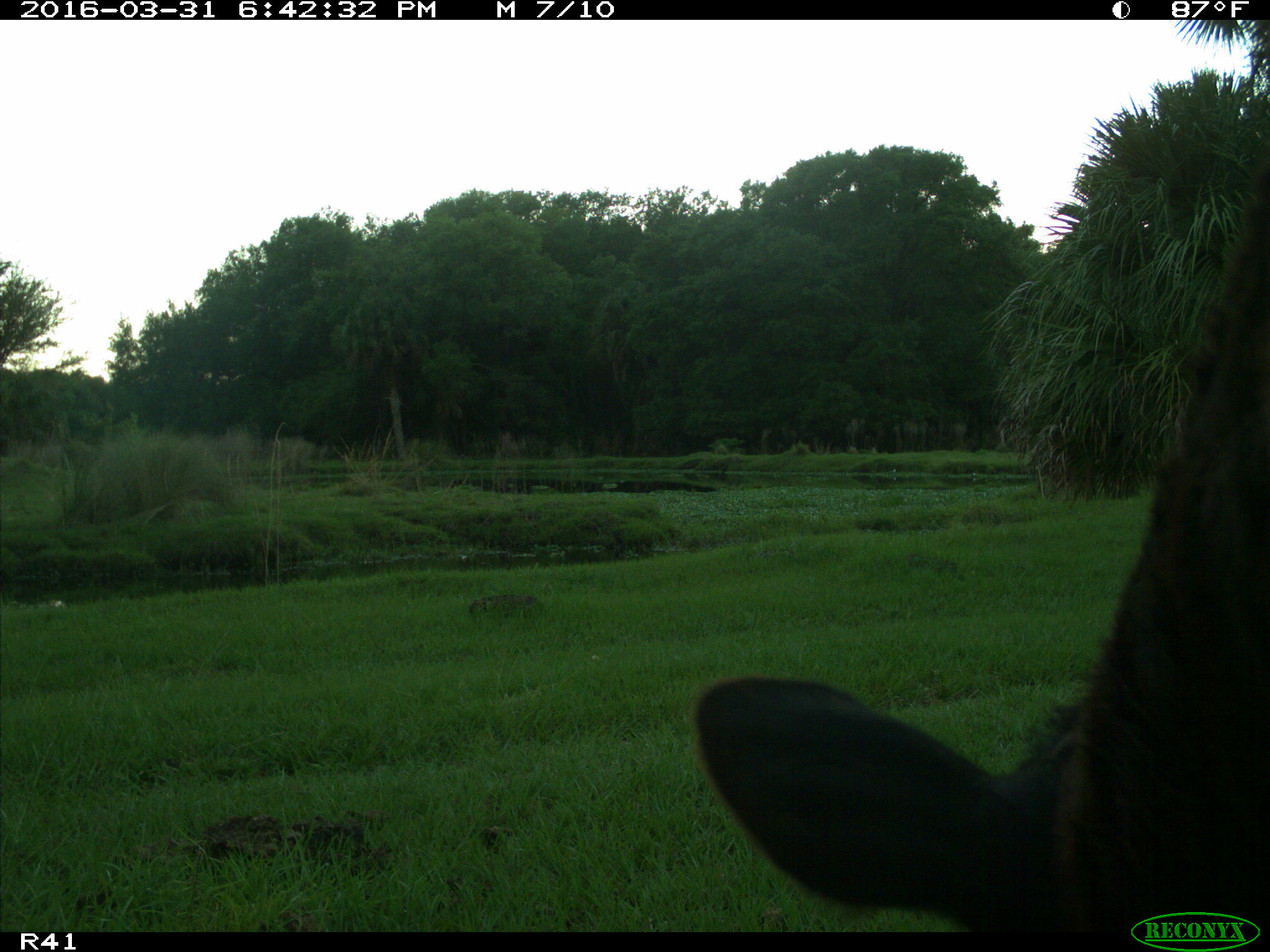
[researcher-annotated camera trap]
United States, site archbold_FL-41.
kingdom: Animalia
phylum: Chordata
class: Mammalia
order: Artiodactyla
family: Bovidae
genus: Bos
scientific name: Bos taurus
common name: domestic cow